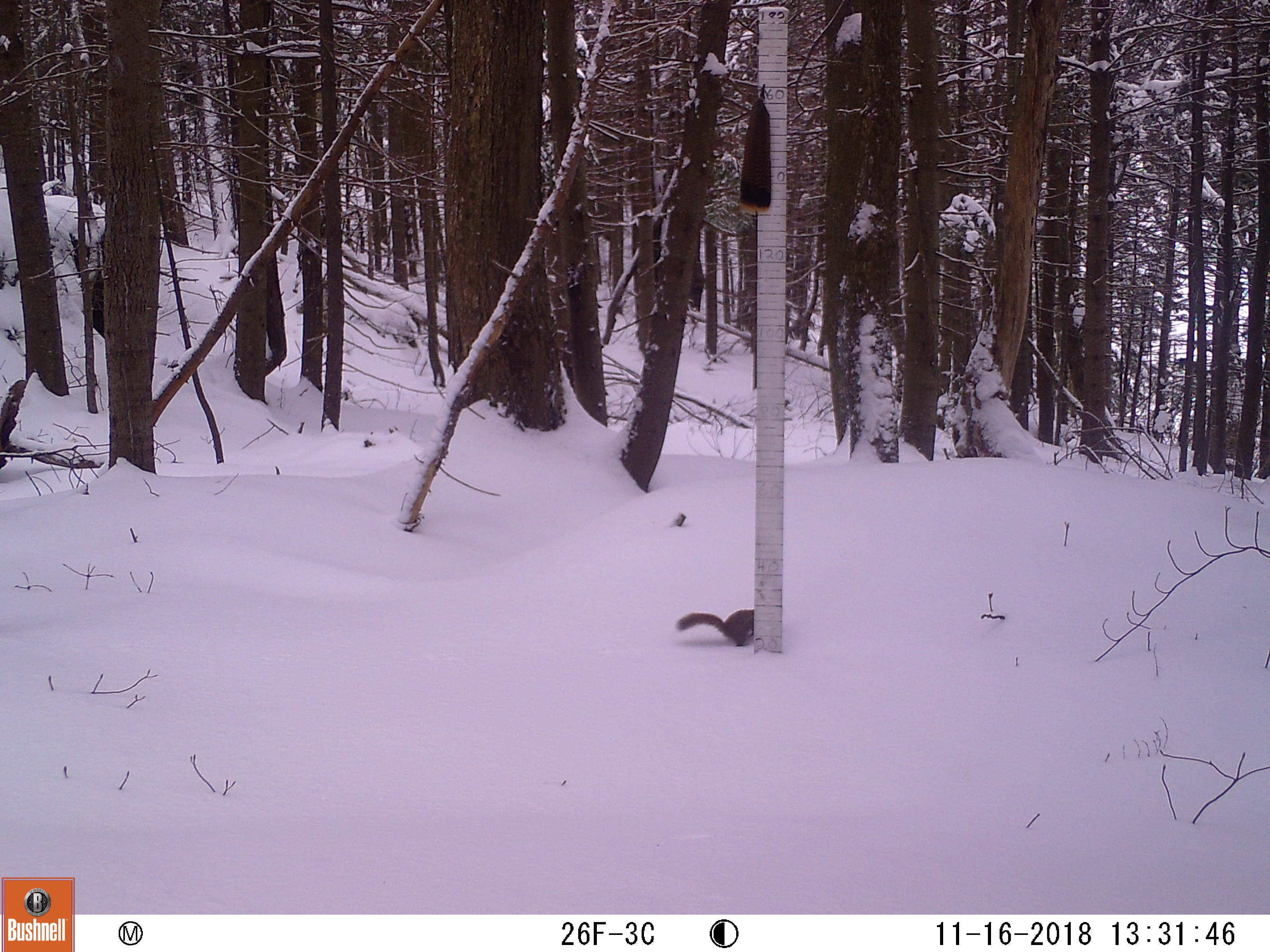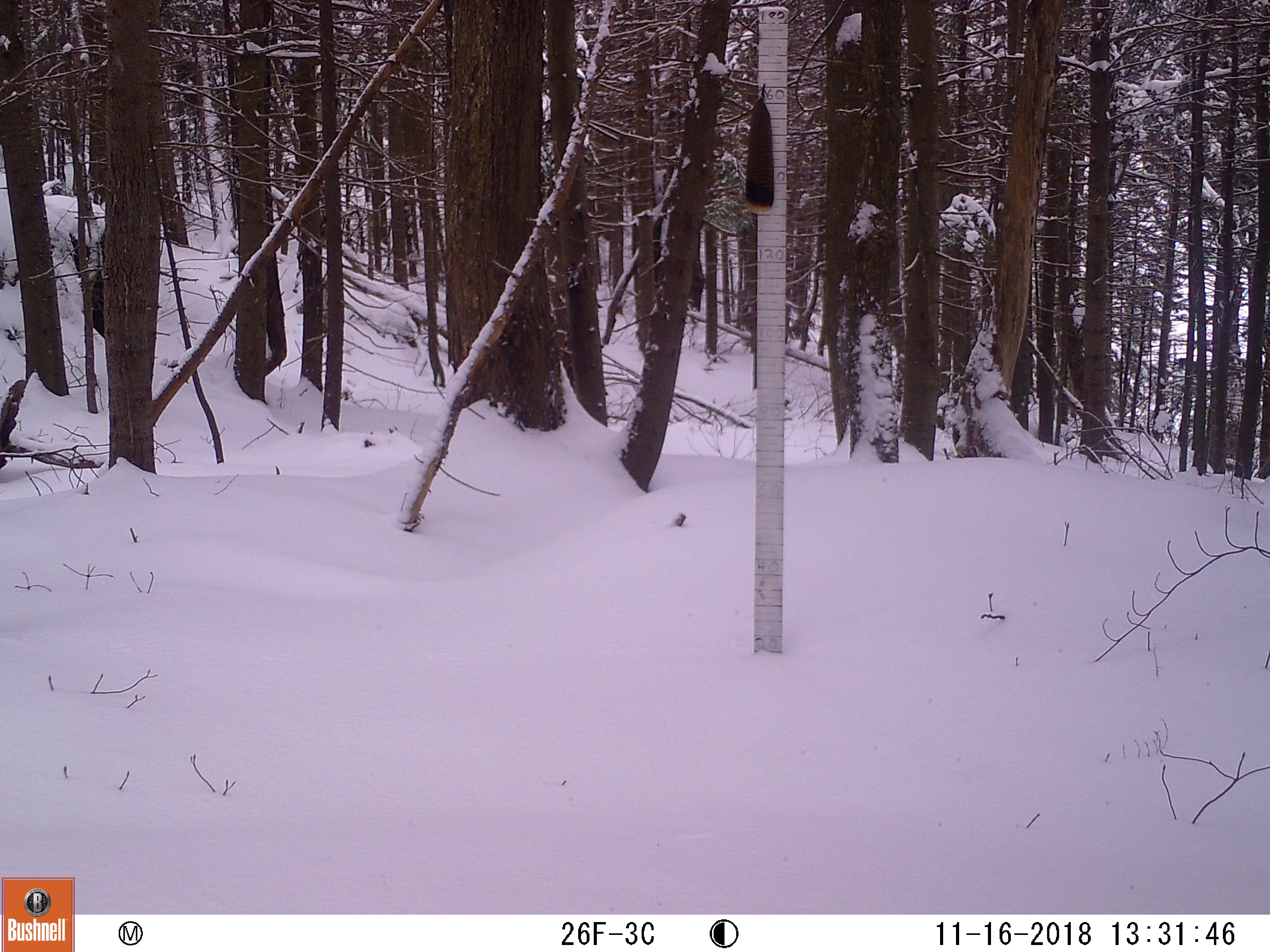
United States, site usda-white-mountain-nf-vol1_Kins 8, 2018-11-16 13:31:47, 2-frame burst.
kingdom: Animalia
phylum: Chordata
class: Mammalia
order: Rodentia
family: Sciuridae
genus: Tamiasciurus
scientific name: Tamiasciurus hudsonicus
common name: red squirrel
Red squirrel (Tamiasciurus hudsonicus).